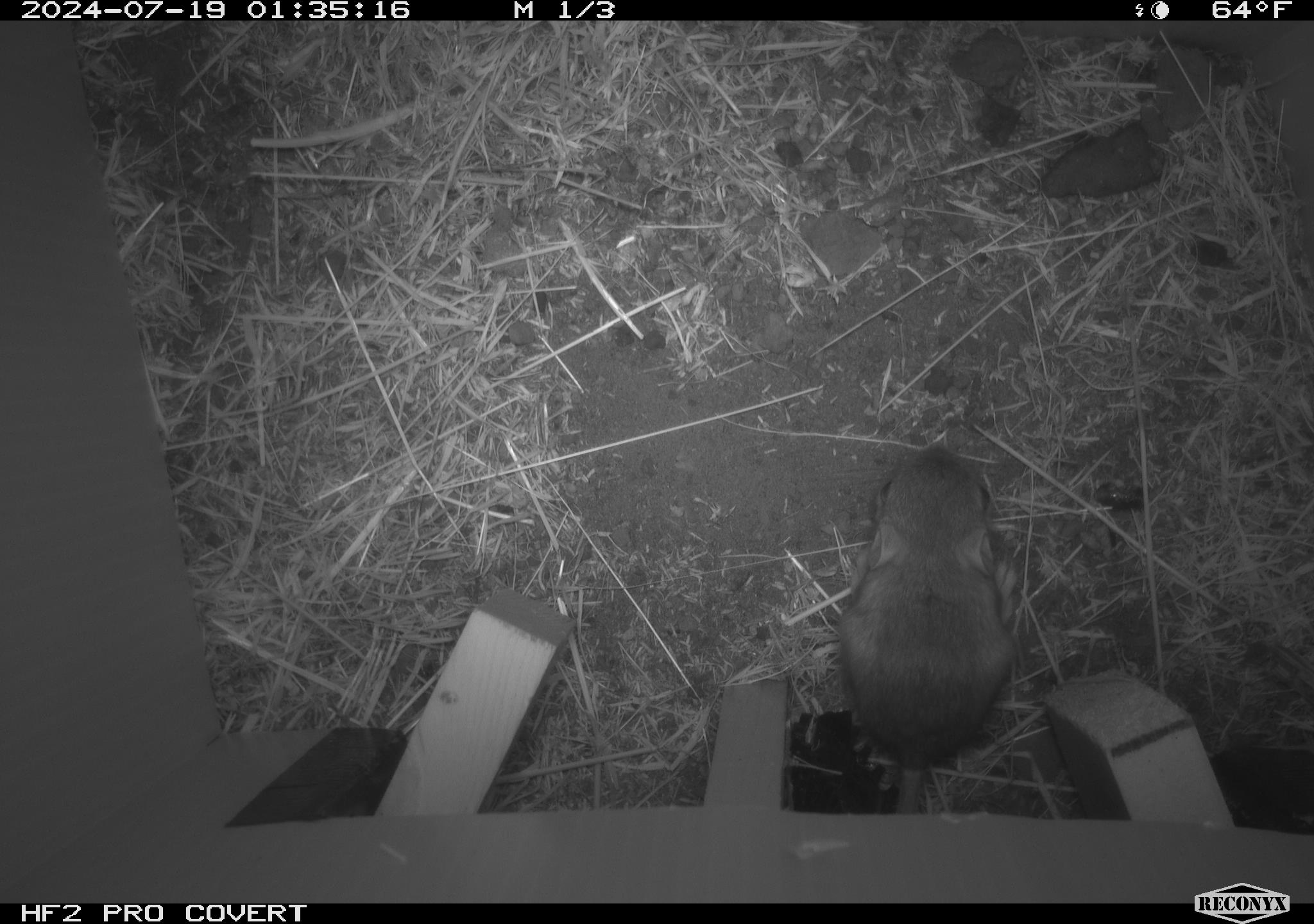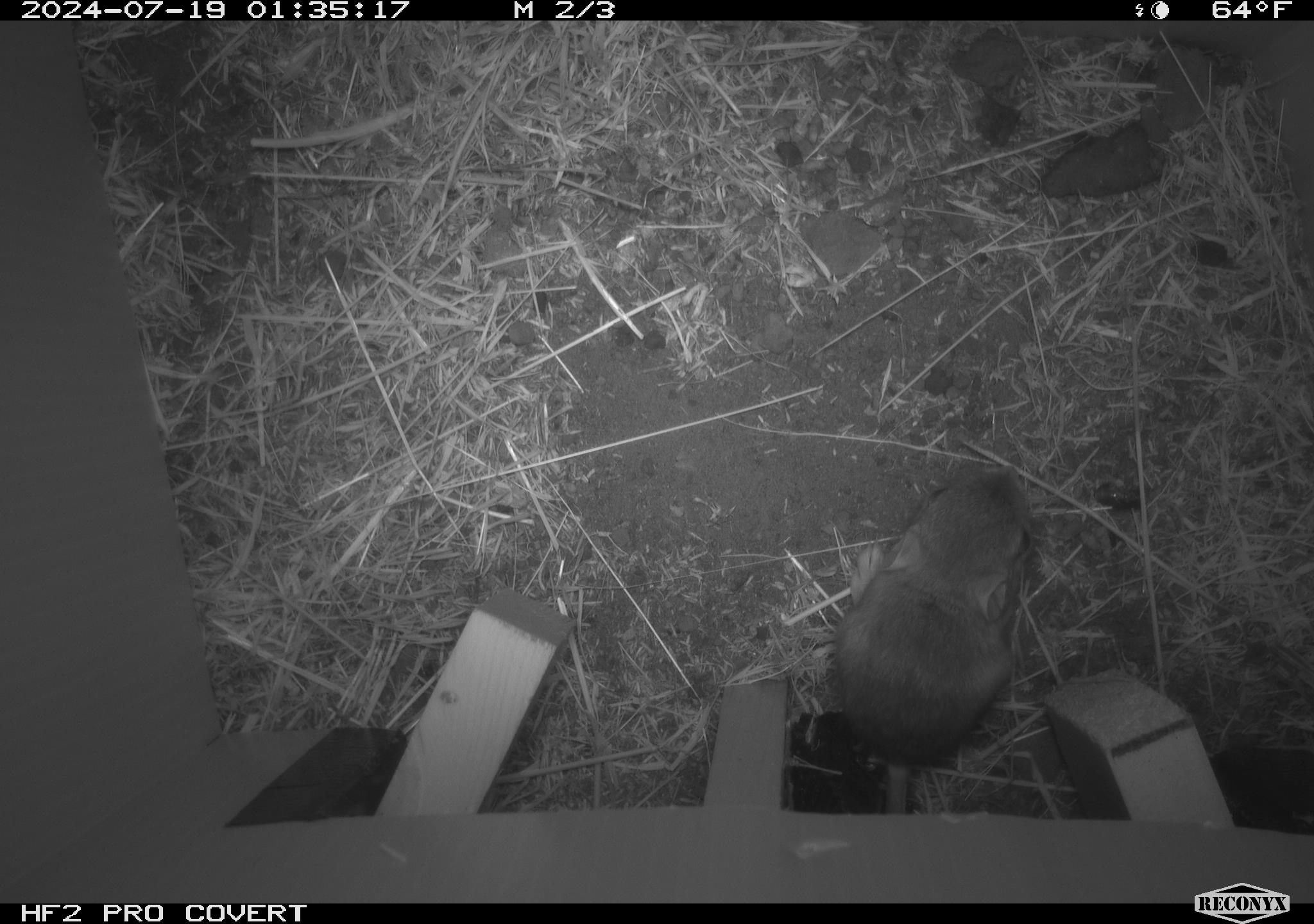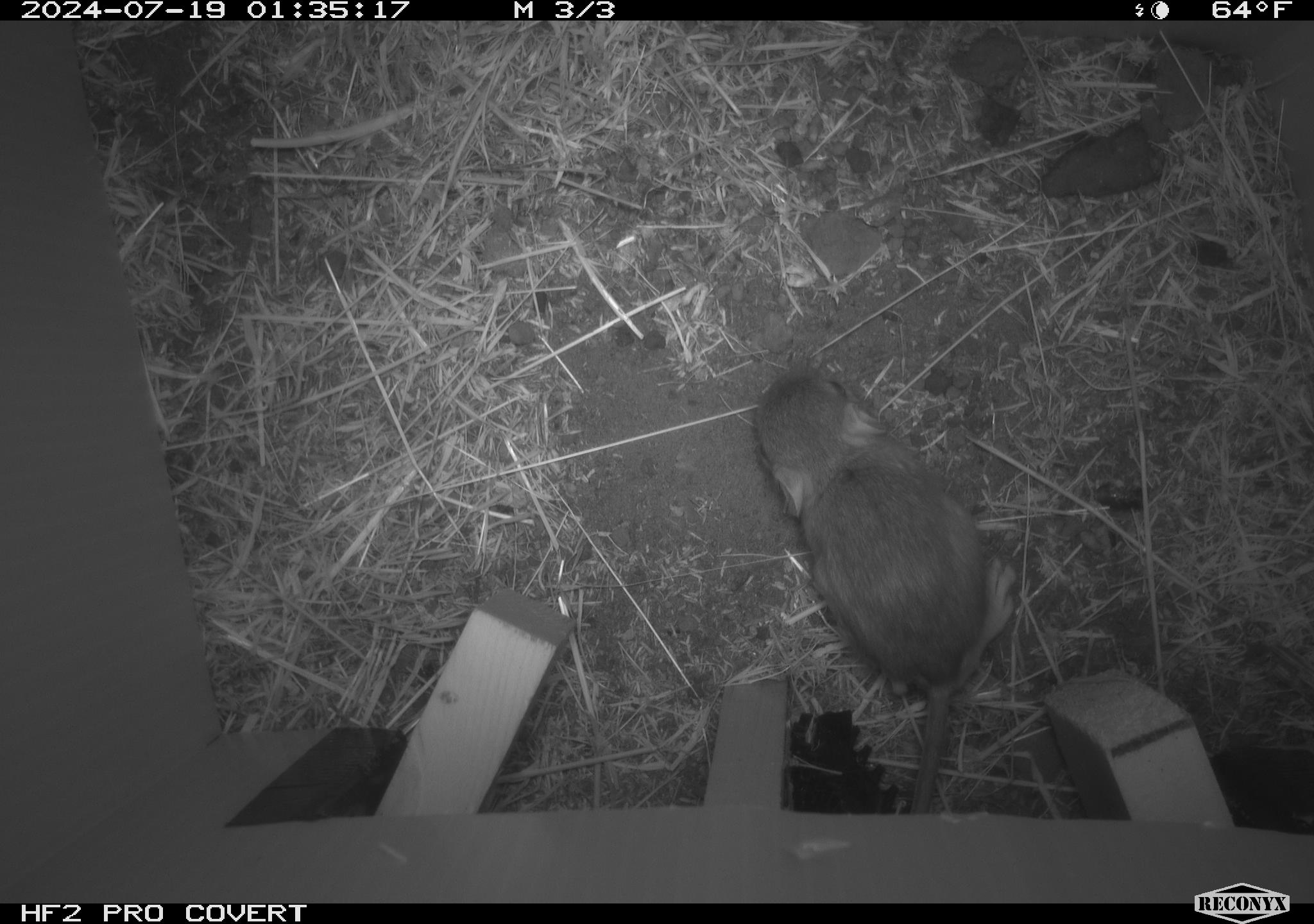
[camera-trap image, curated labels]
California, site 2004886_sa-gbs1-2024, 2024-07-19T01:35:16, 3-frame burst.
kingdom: Animalia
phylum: Chordata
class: Mammalia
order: Rodentia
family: Heteromyidae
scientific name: Heteromyidae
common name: kangaroo rats and pocket mice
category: heteromyidae family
Heteromyidae family (kangaroo rats and pocket mice) (Heteromyidae).